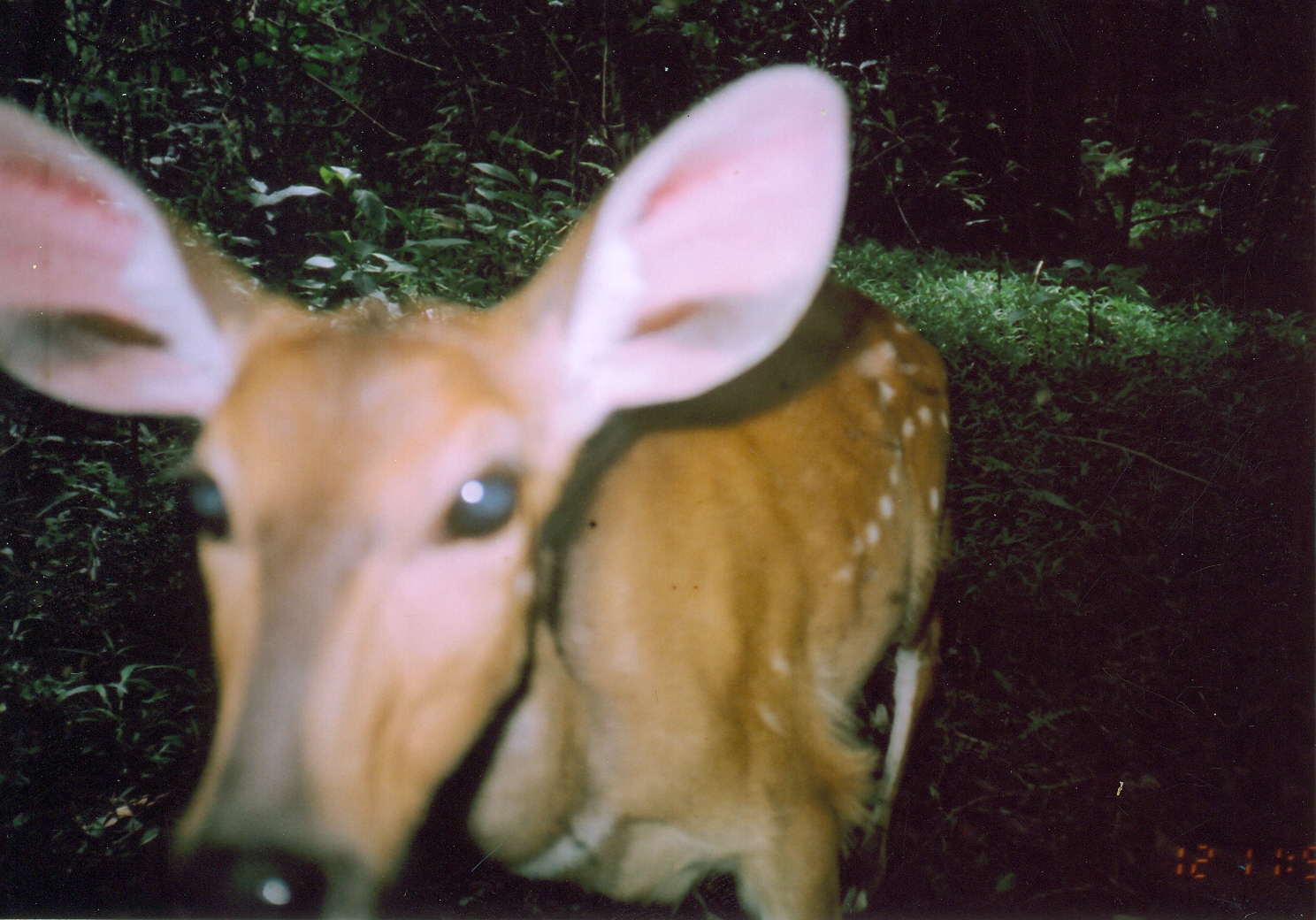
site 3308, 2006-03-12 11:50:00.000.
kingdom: Animalia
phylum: Chordata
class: Mammalia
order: Artiodactyla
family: Bovidae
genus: Tragelaphus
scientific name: Tragelaphus scriptus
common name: bushbuck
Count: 1.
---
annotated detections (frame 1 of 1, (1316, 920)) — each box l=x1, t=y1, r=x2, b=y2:
tragelaphus scriptus: l=1, t=57, r=954, b=920